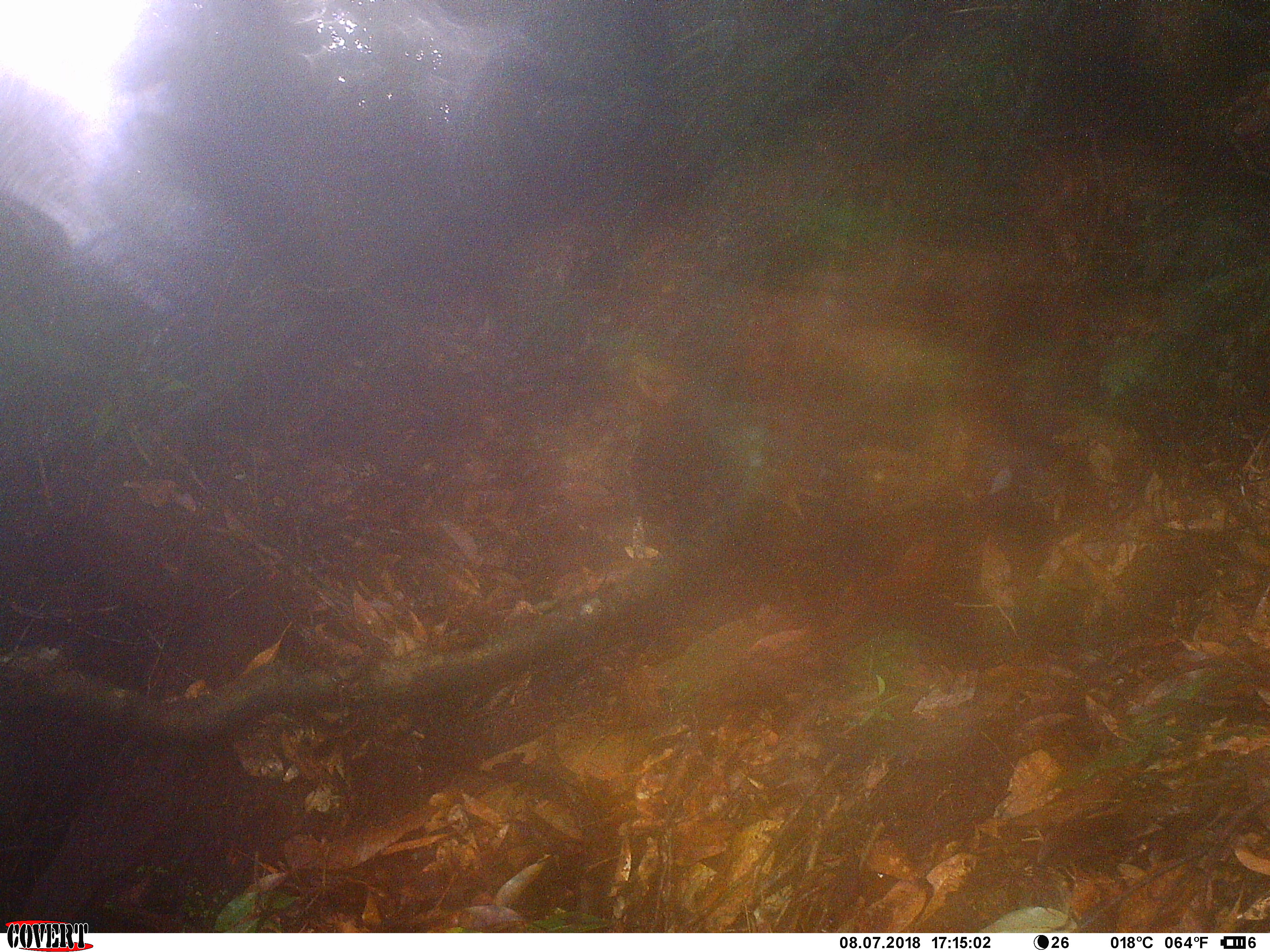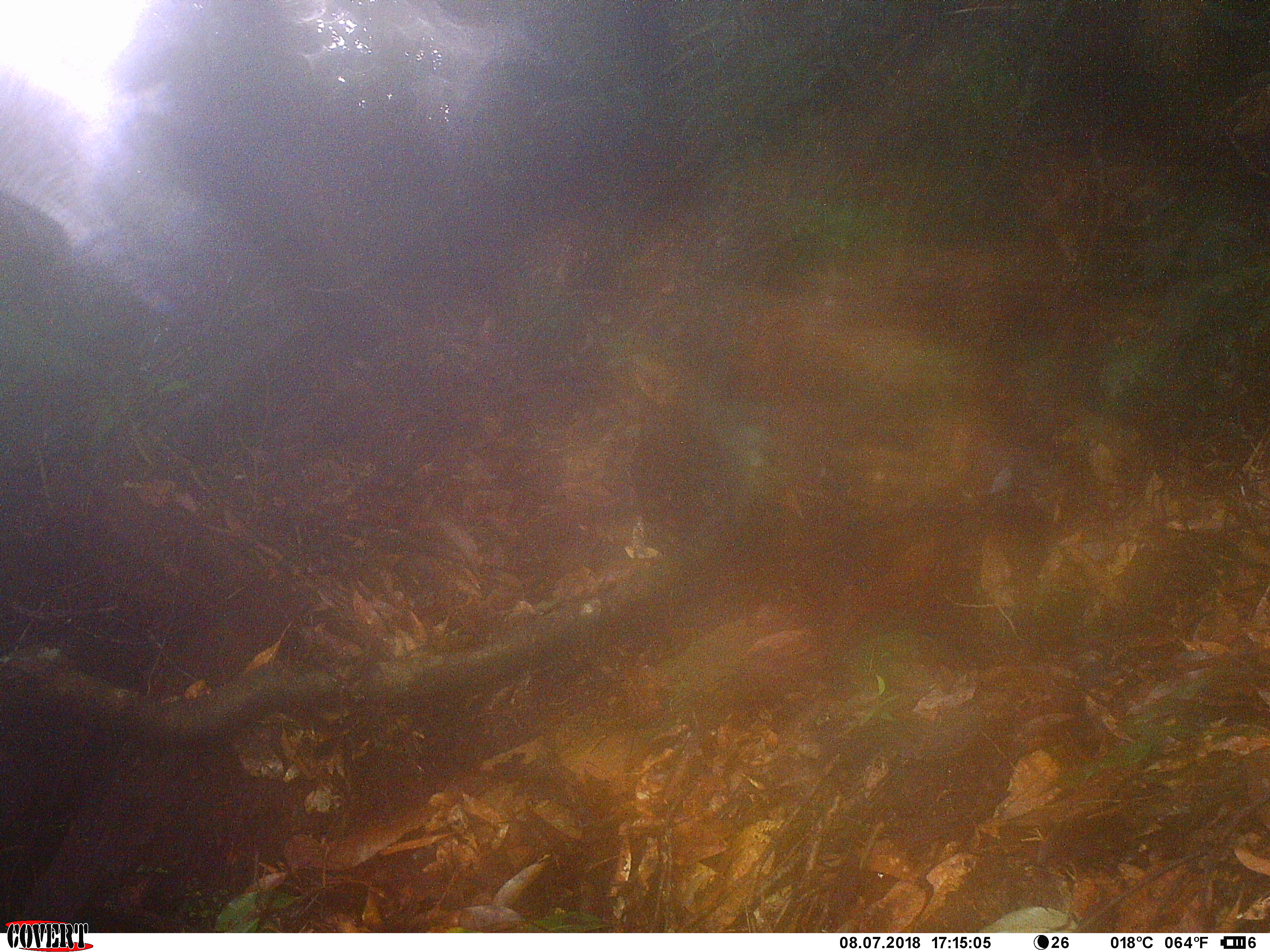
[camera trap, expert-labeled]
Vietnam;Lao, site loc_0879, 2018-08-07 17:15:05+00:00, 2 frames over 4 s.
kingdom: Animalia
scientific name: Animalia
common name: animal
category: unidentified animal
Unidentified animal (animal) (Animalia). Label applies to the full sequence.